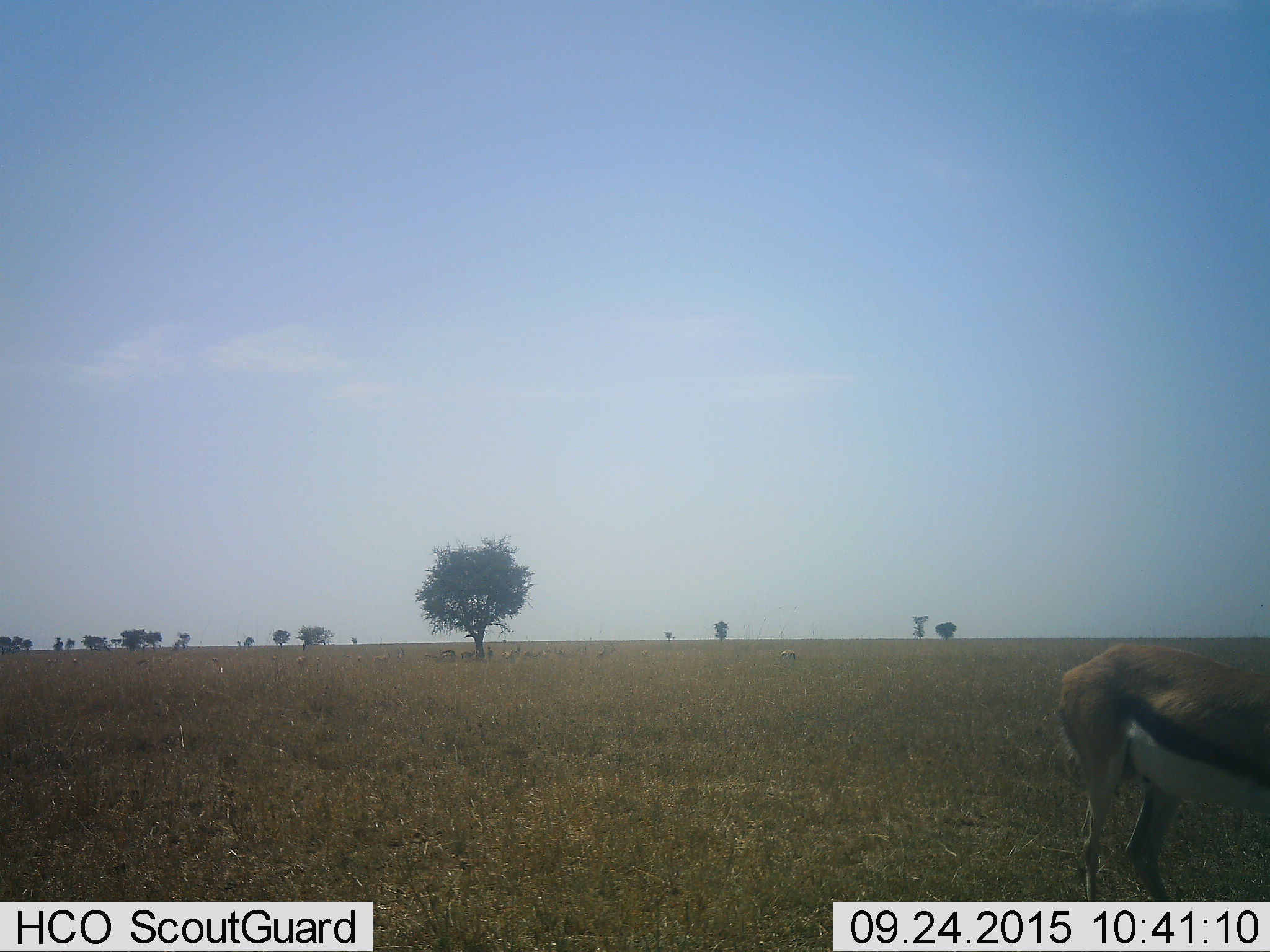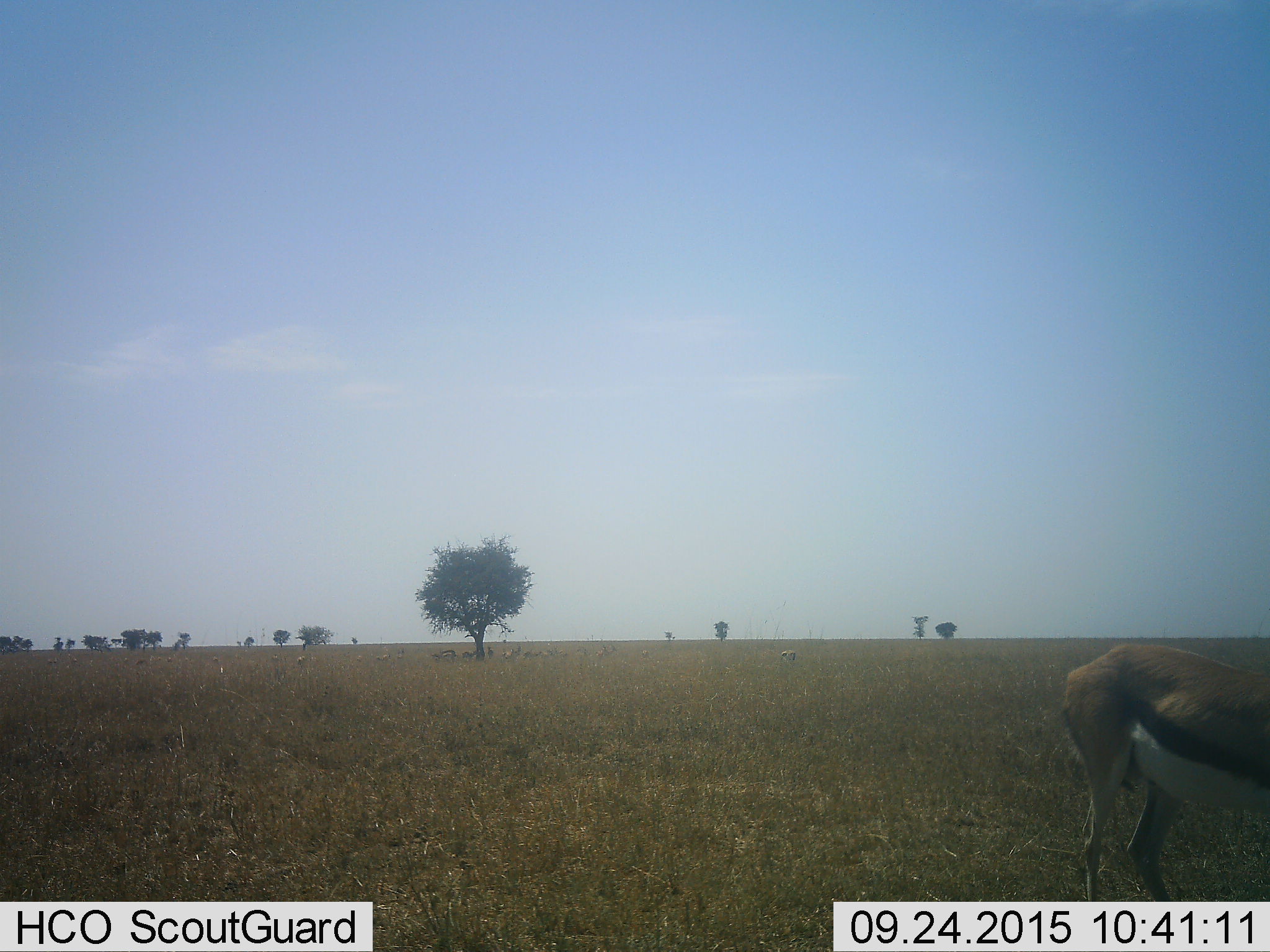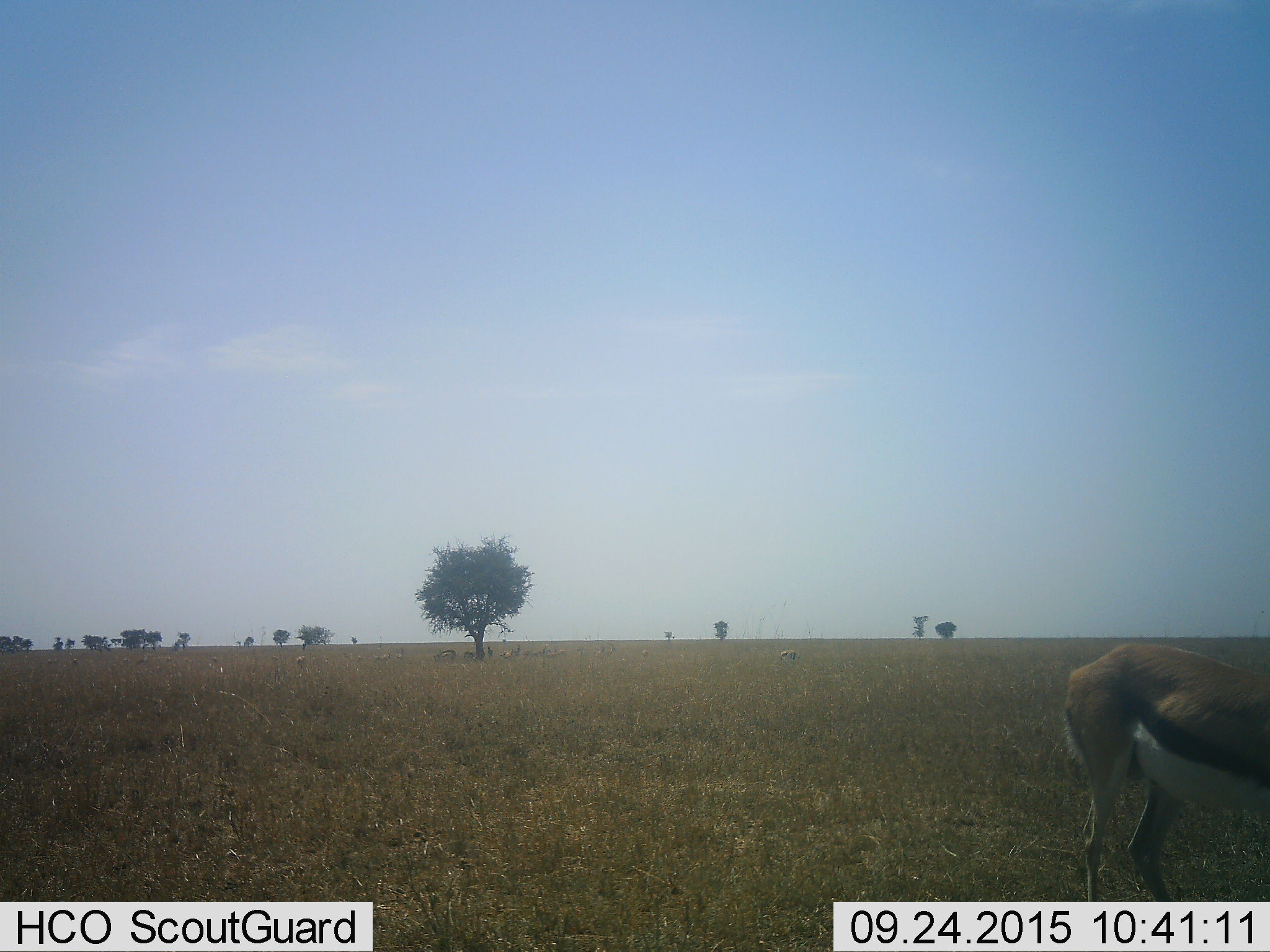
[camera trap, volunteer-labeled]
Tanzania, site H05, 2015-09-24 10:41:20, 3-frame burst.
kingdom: Animalia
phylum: Chordata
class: Mammalia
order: Artiodactyla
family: Bovidae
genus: Eudorcas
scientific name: Eudorcas thomsonii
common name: thomson's gazelle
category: gazellethomsons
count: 11-50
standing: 100%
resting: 33%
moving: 0%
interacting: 0%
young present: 0%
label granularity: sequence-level